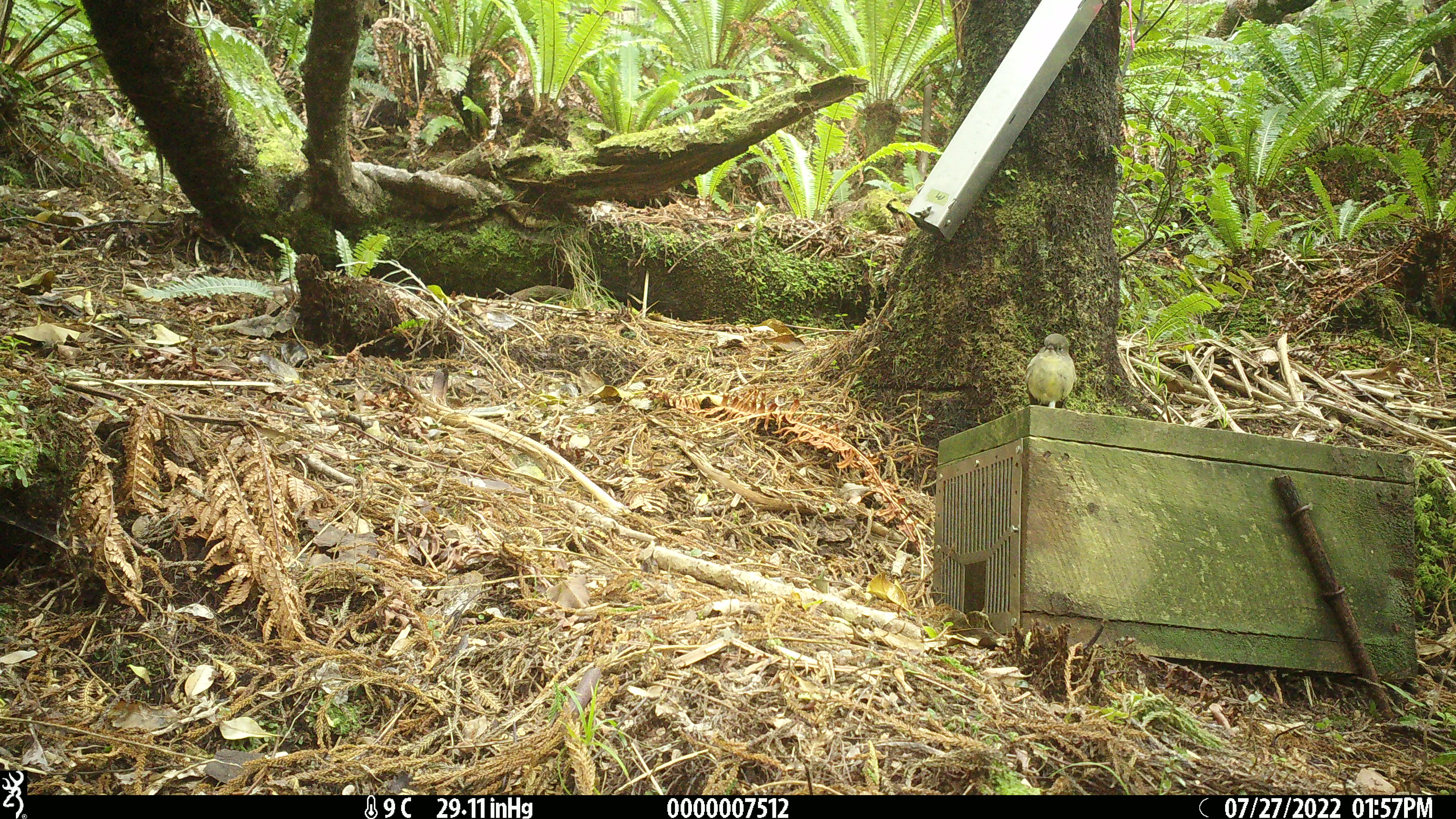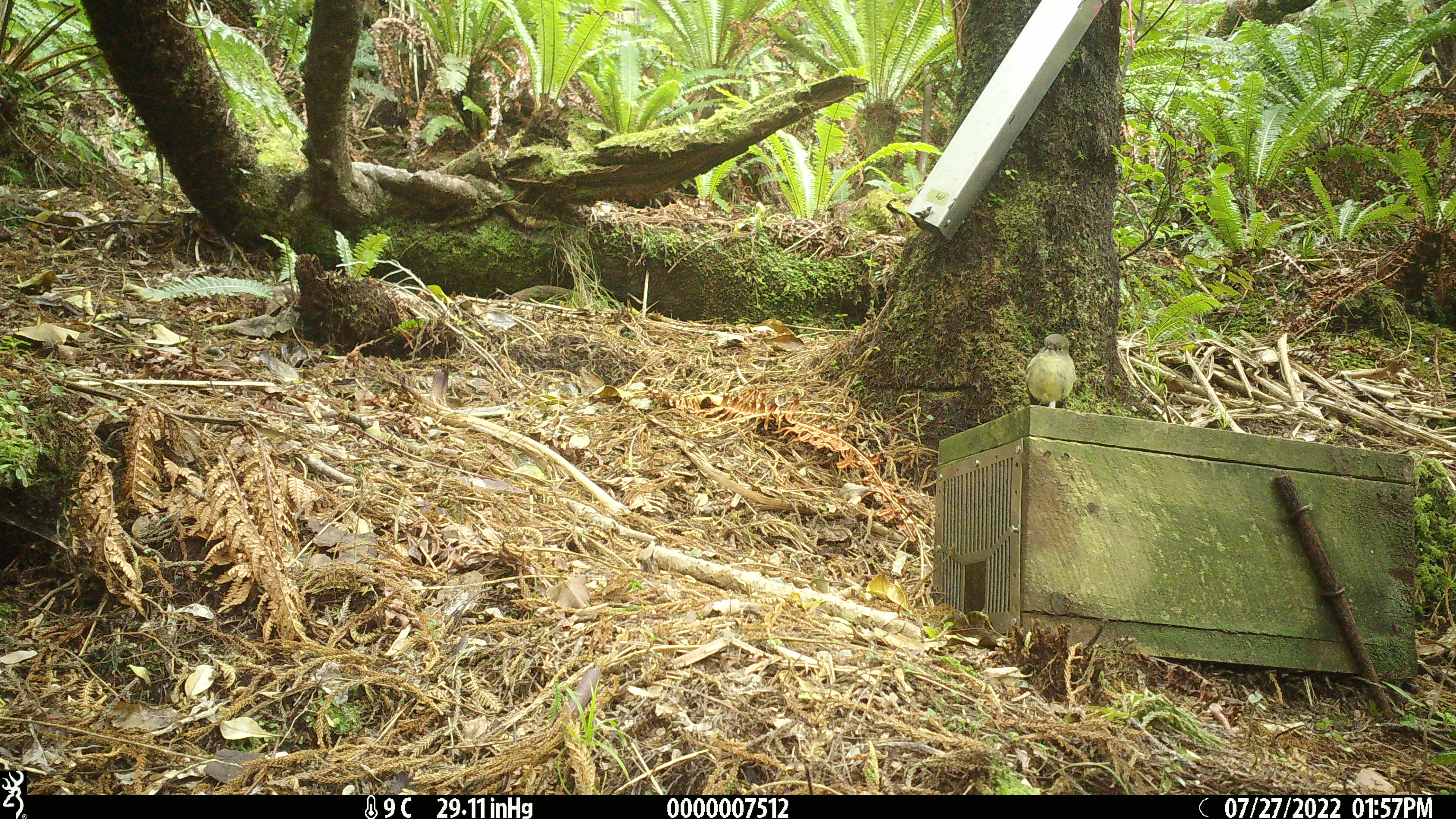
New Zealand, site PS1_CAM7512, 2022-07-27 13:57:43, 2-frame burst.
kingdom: Animalia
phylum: Chordata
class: Aves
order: Passeriformes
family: Petroicidae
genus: Petroica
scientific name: Petroica macrocephala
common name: tomtit